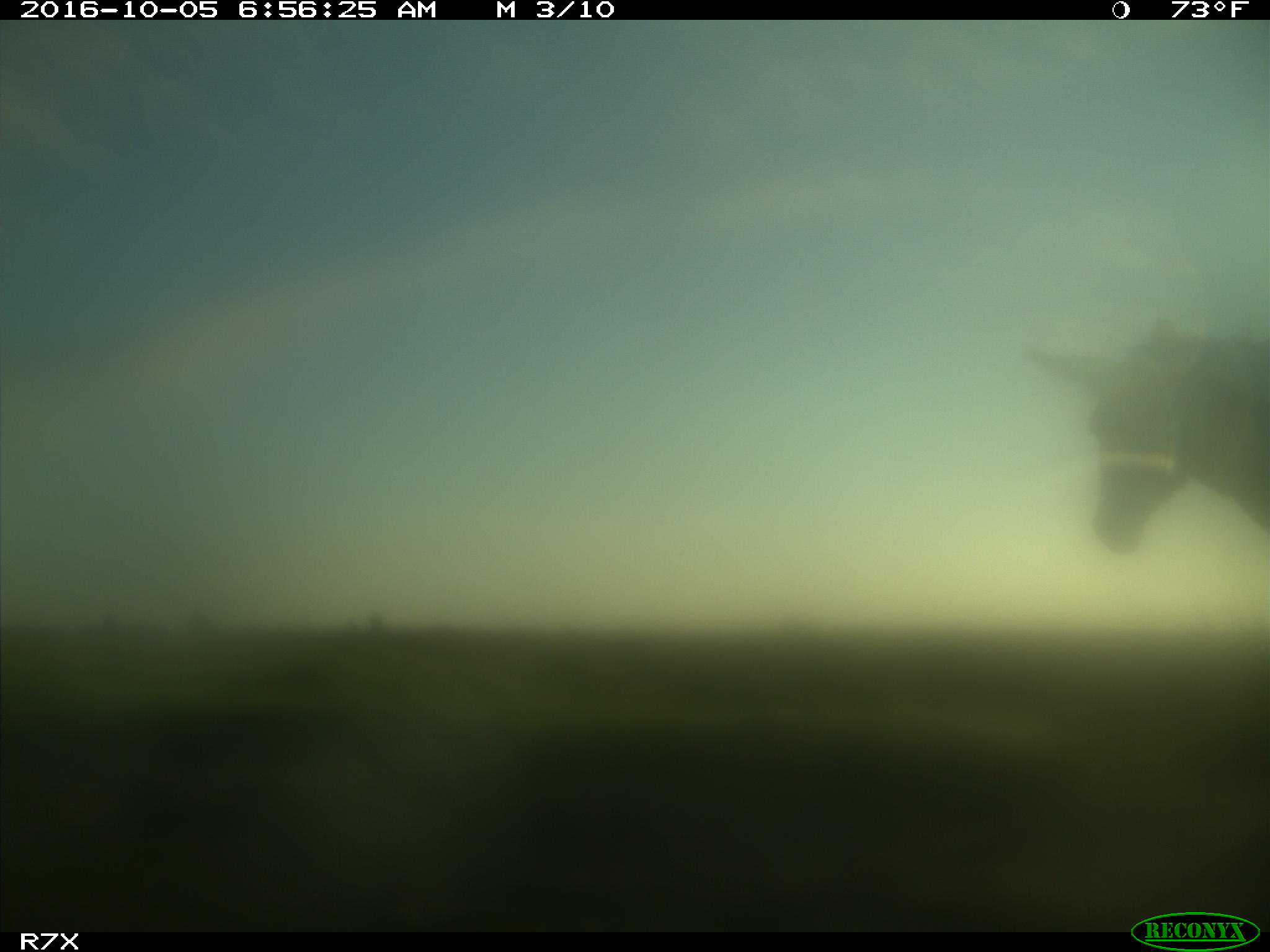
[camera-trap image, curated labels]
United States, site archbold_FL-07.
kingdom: Animalia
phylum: Chordata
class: Mammalia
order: Perissodactyla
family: Equidae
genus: Equus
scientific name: Equus africanus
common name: african wild ass